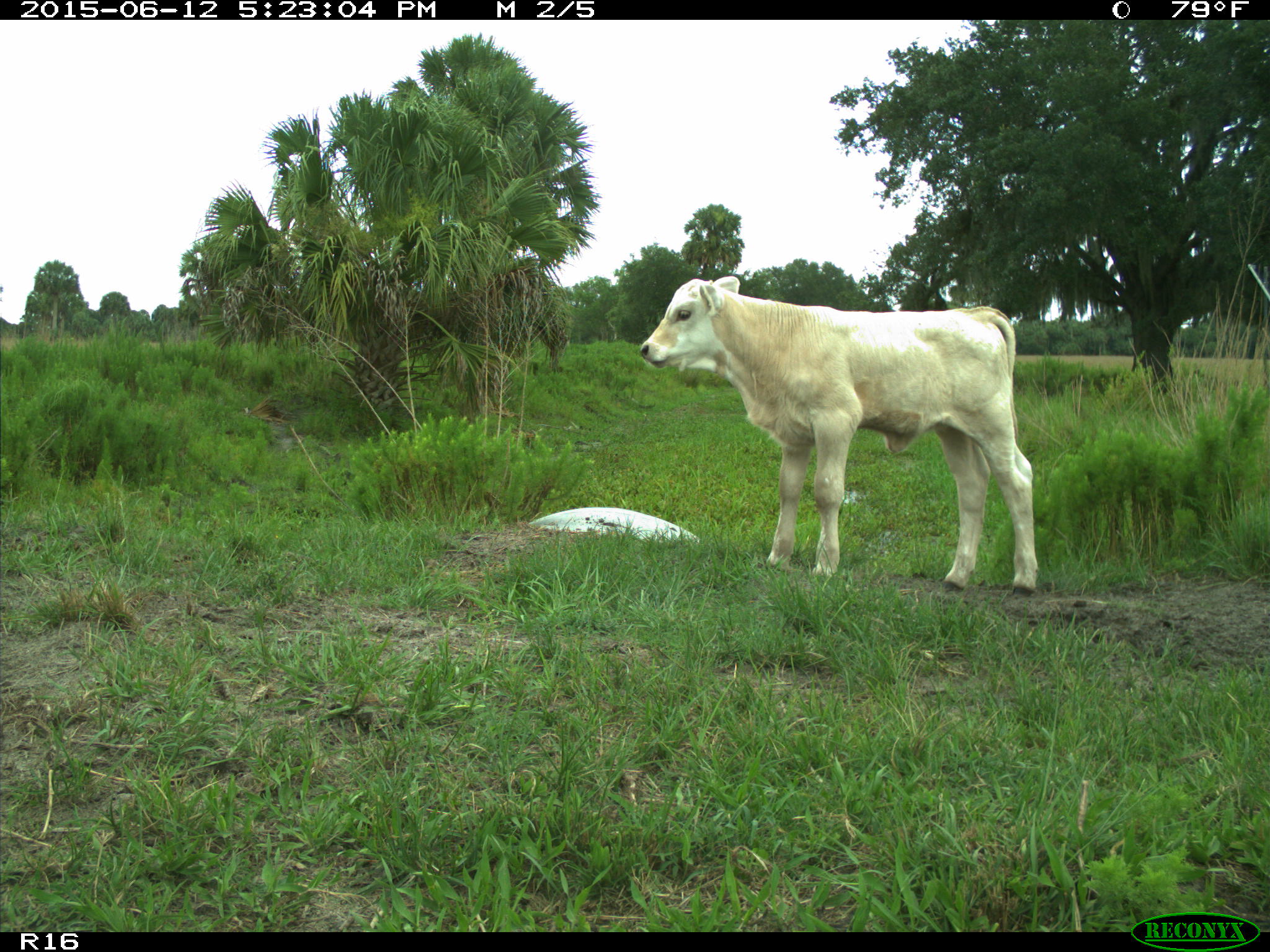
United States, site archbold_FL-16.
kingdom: Animalia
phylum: Chordata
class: Mammalia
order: Artiodactyla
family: Bovidae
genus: Bos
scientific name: Bos taurus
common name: domestic cow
Bos taurus (domestic cow).